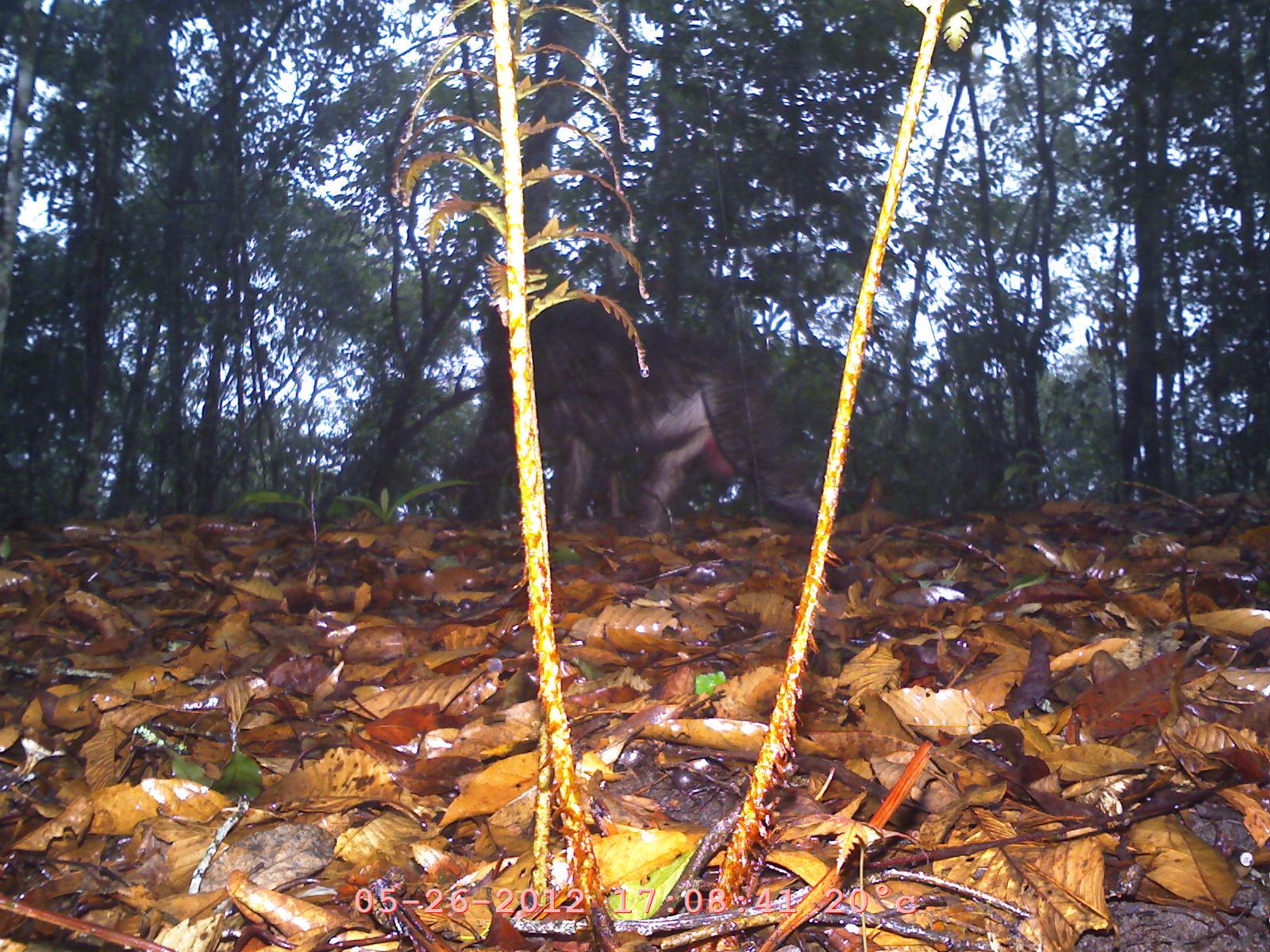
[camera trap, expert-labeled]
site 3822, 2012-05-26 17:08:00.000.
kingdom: Animalia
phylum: Chordata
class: Mammalia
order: Primates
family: Cercopithecidae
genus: Macaca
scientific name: Macaca arctoides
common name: stump-tailed macaque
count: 1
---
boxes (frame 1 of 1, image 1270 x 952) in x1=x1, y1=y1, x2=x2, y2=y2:
macaca arctoides: x1=455, y1=295, x2=820, y2=537